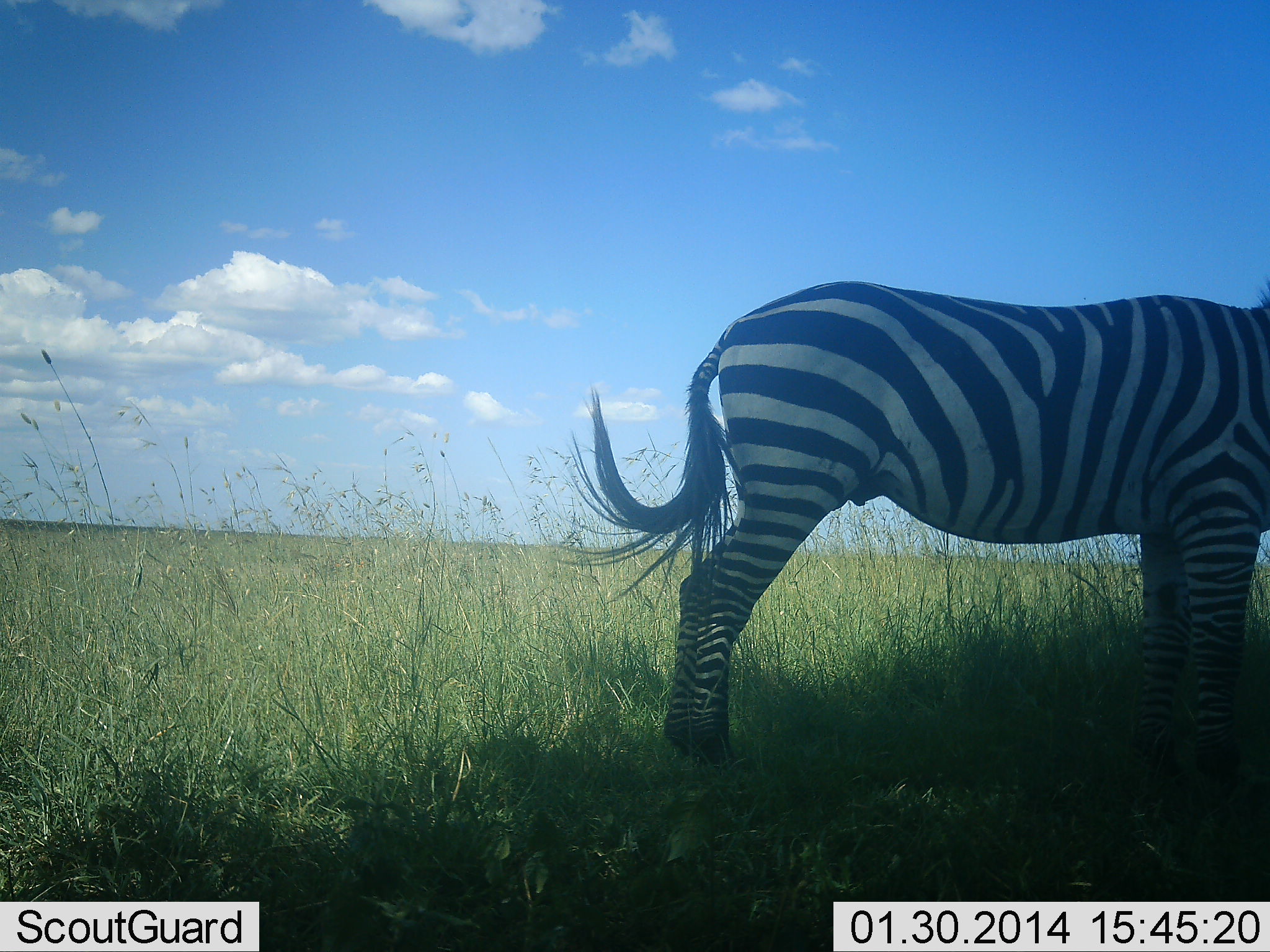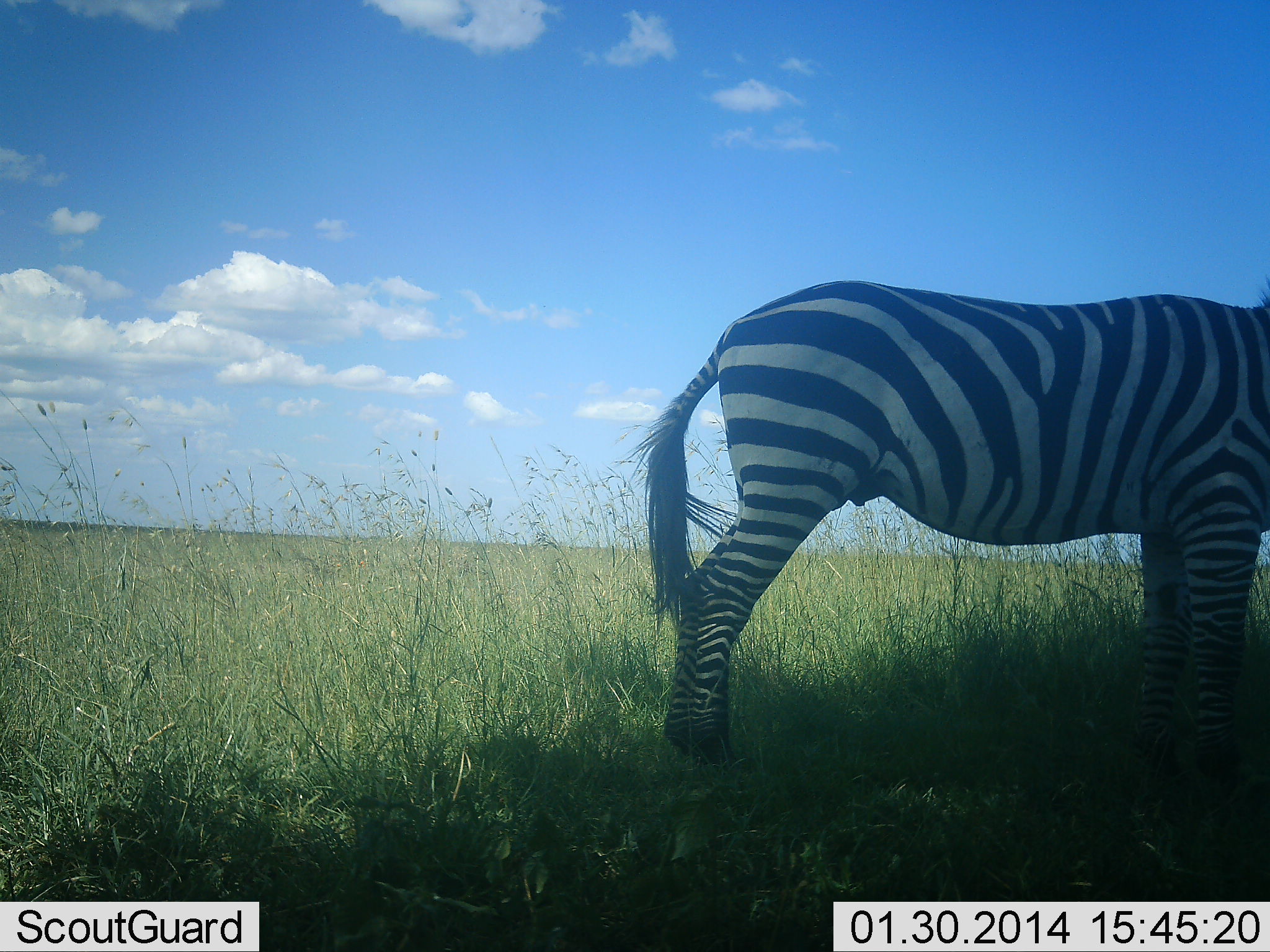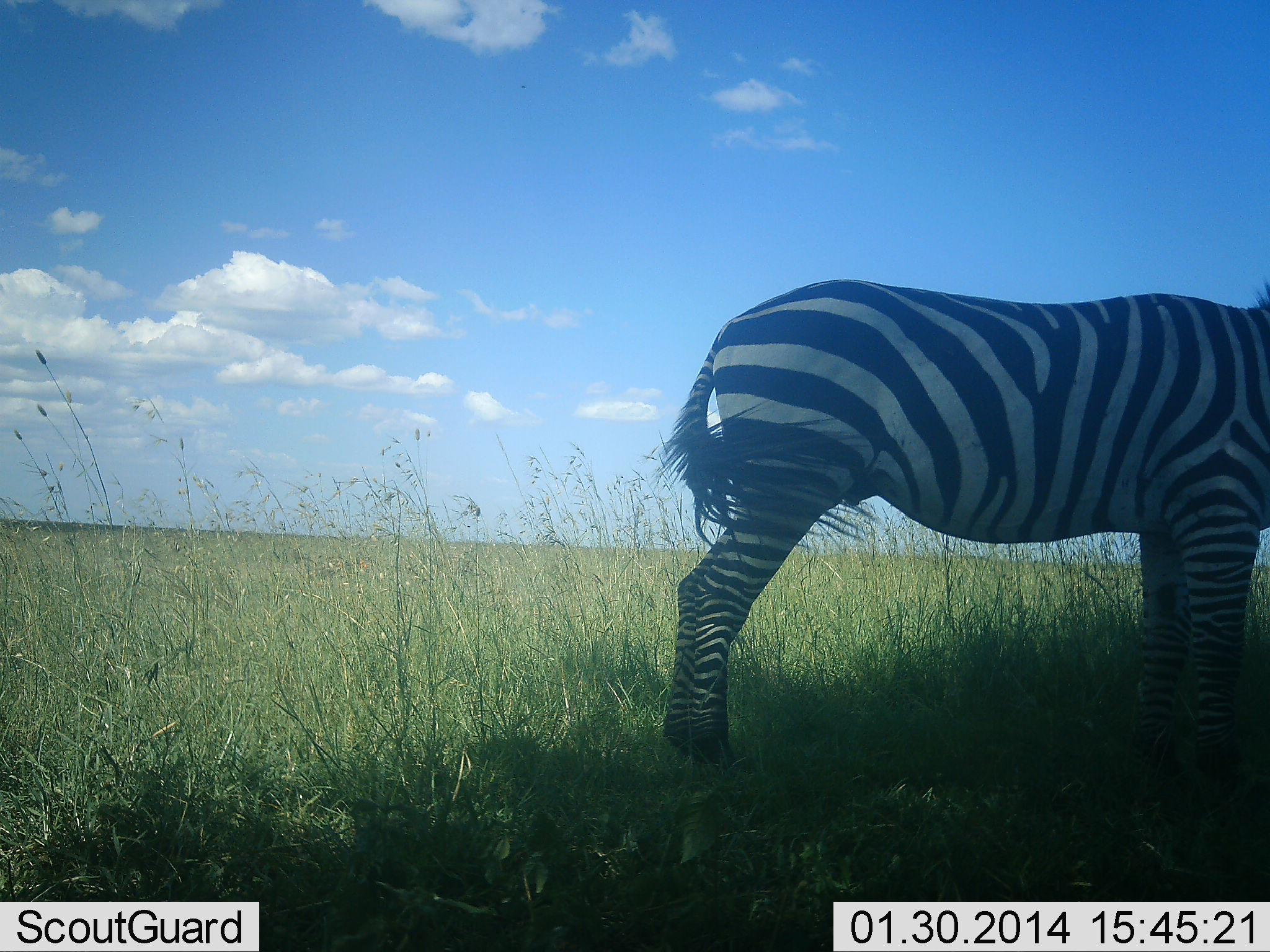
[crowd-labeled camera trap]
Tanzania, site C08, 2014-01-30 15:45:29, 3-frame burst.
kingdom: Animalia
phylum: Chordata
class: Mammalia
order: Perissodactyla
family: Equidae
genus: Equus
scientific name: Equus quagga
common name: plains zebra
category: zebra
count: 1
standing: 100%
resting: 0%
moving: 0%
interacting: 0%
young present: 0%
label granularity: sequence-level